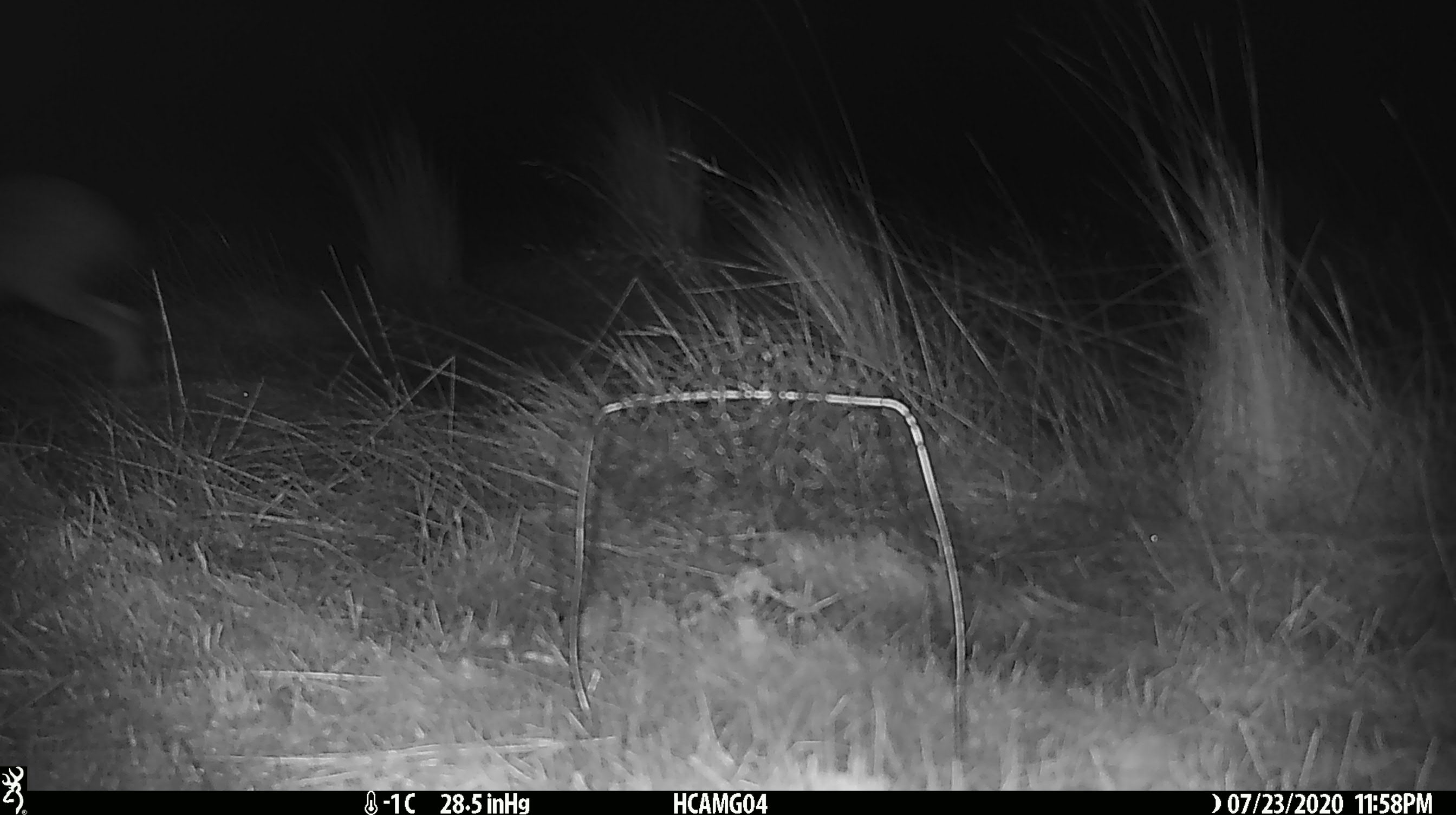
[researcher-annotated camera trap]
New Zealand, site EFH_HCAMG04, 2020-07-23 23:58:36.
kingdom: Animalia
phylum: Chordata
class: Mammalia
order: Lagomorpha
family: Leporidae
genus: Lepus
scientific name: Lepus europaeus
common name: brown hare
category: hare